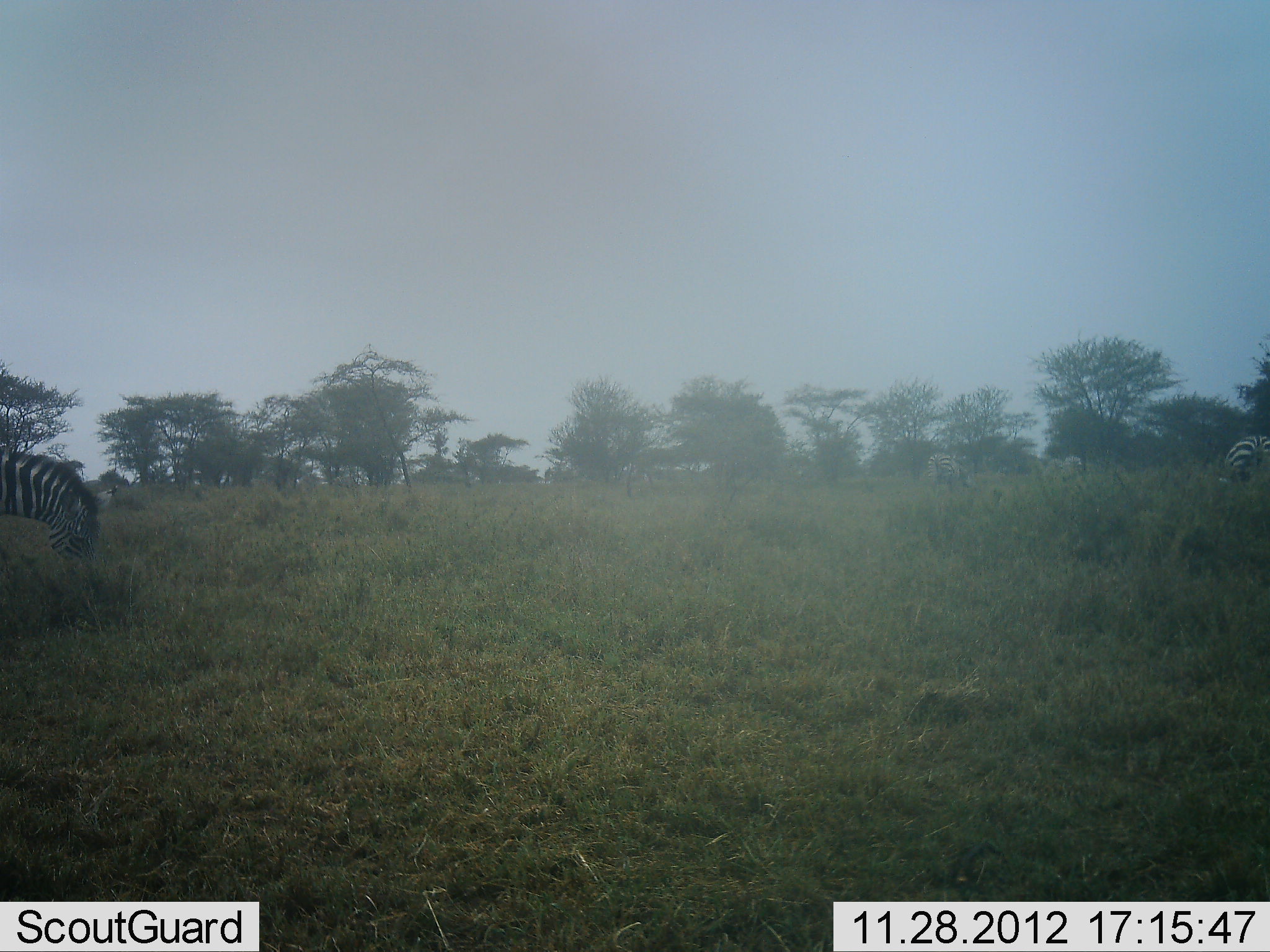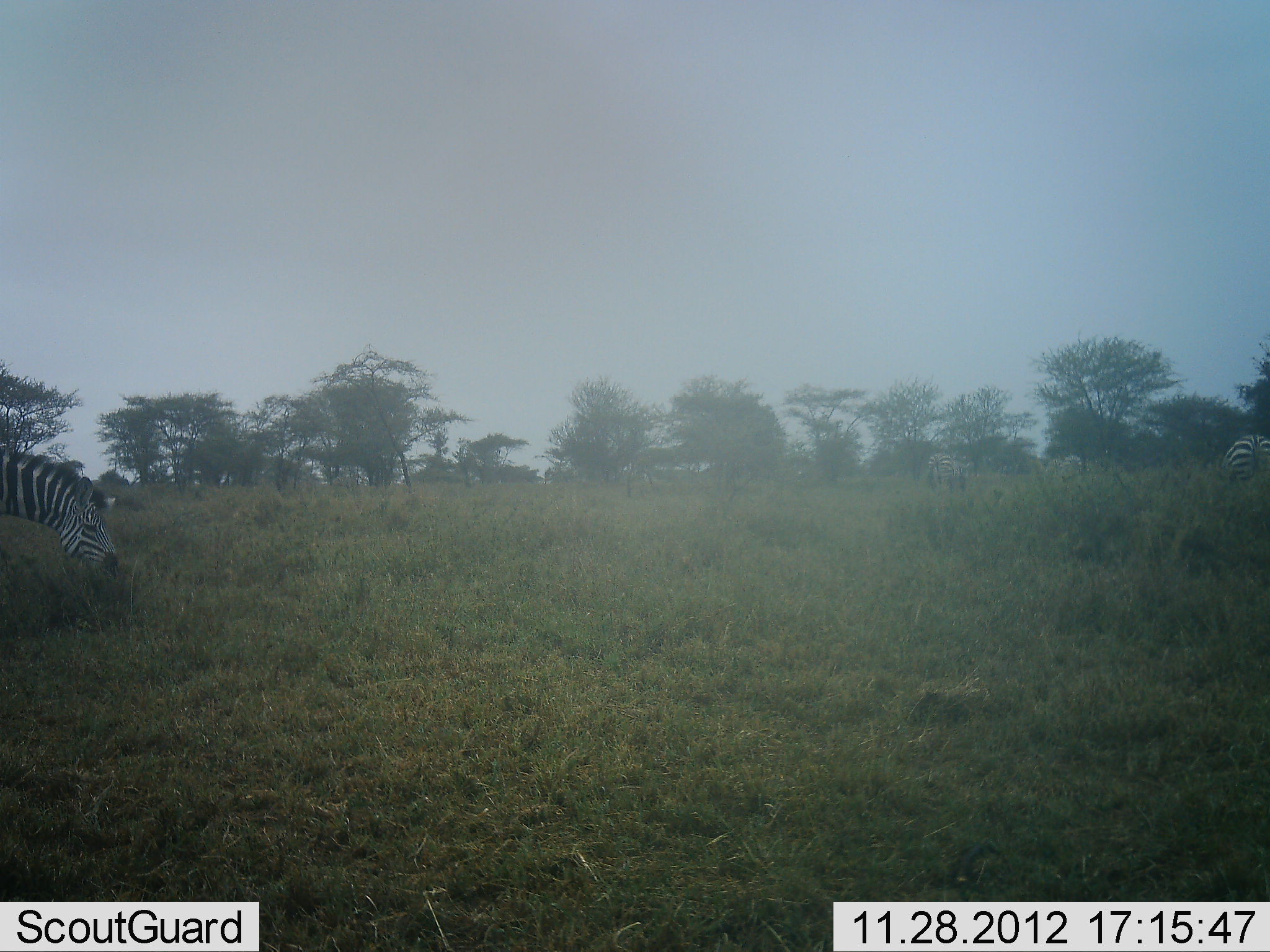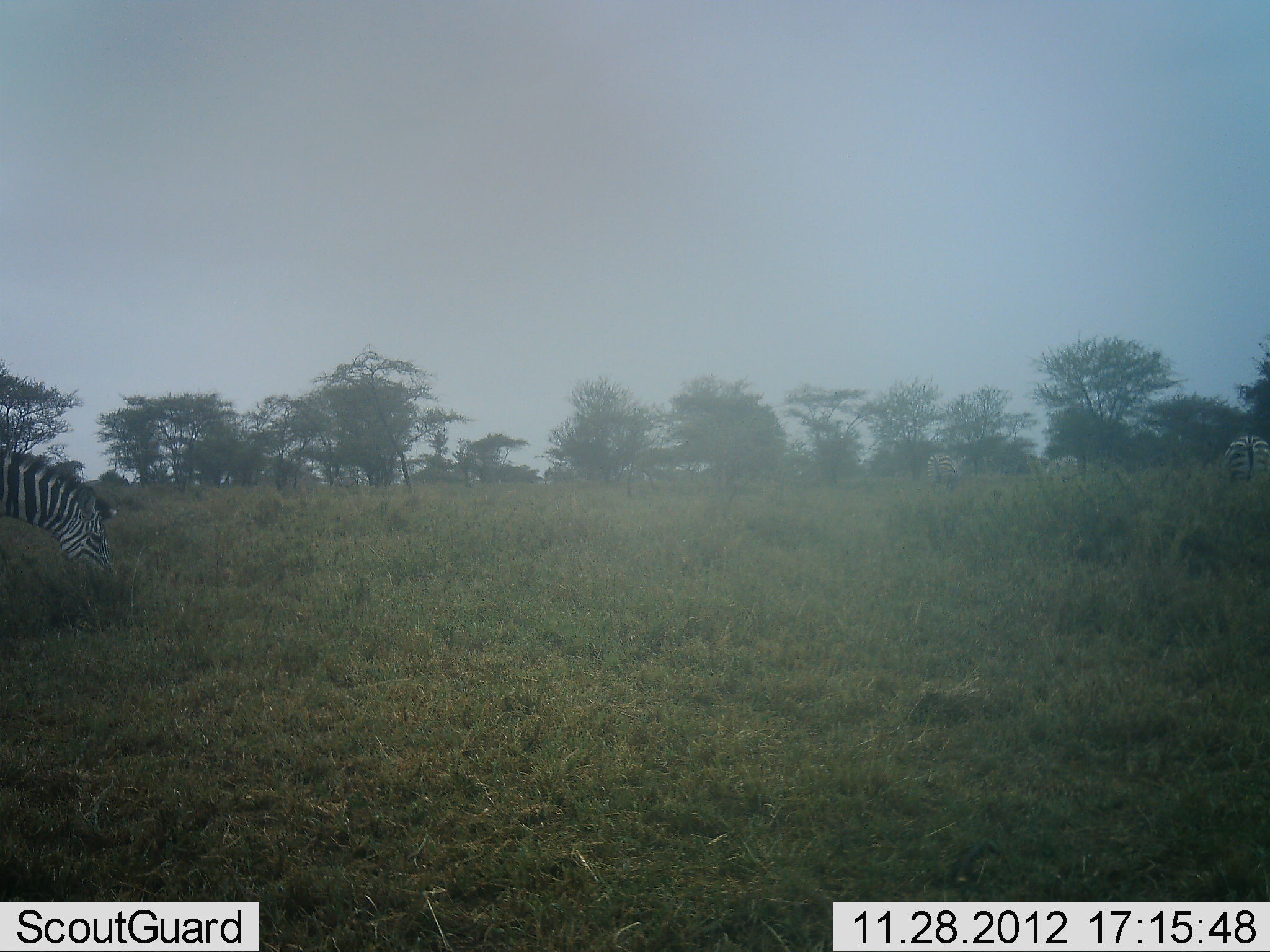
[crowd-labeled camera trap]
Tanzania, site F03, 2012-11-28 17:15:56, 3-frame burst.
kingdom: Animalia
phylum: Chordata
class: Mammalia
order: Perissodactyla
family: Equidae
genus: Equus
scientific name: Equus quagga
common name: plains zebra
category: zebra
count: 4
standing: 21%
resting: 0%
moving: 21%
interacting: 0%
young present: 0%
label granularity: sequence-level